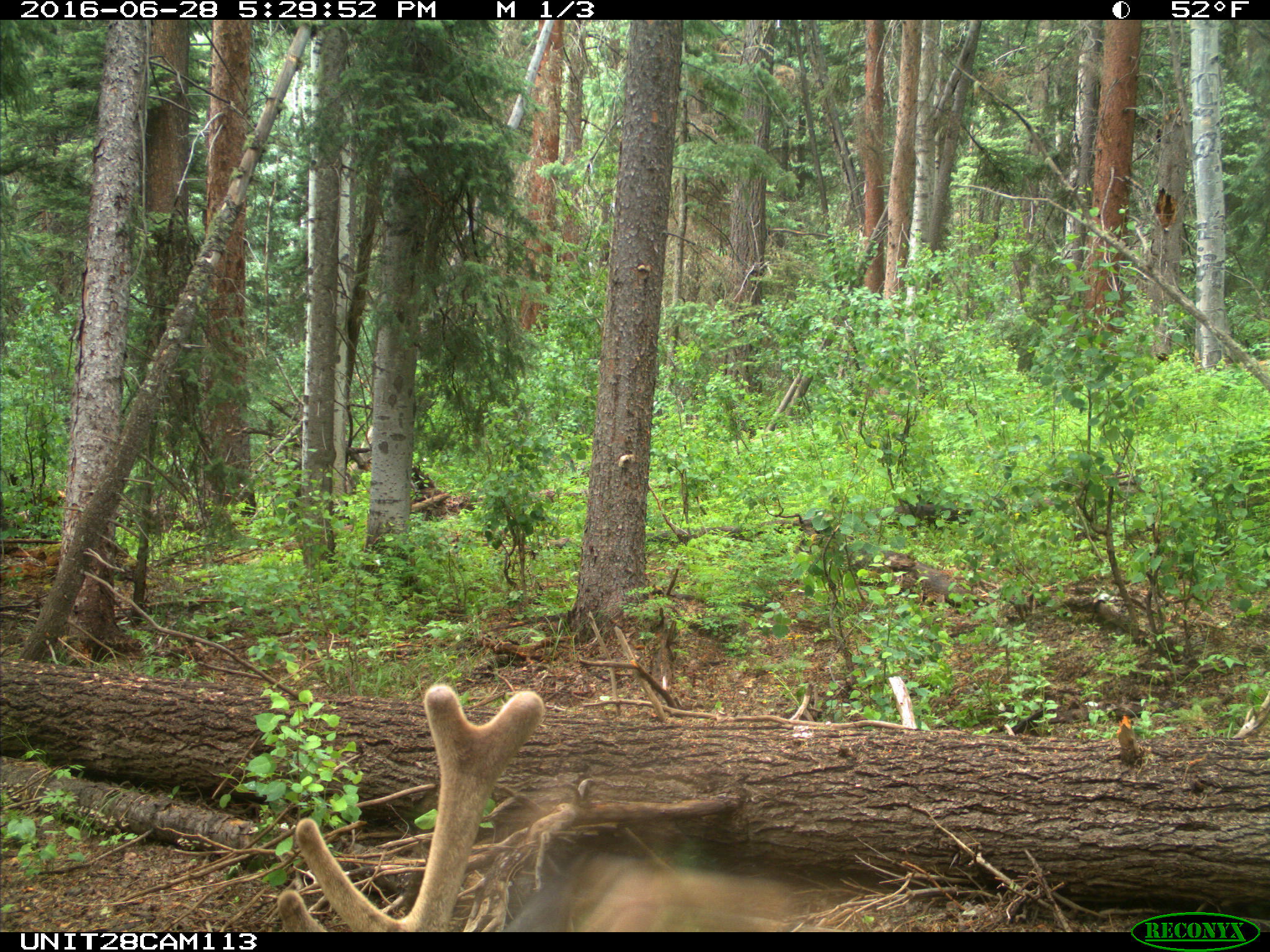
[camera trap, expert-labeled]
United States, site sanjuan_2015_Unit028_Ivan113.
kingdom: Animalia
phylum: Chordata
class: Mammalia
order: Artiodactyla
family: Cervidae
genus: Cervus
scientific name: Cervus elaphus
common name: red deer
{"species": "Cervus elaphus (red deer)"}